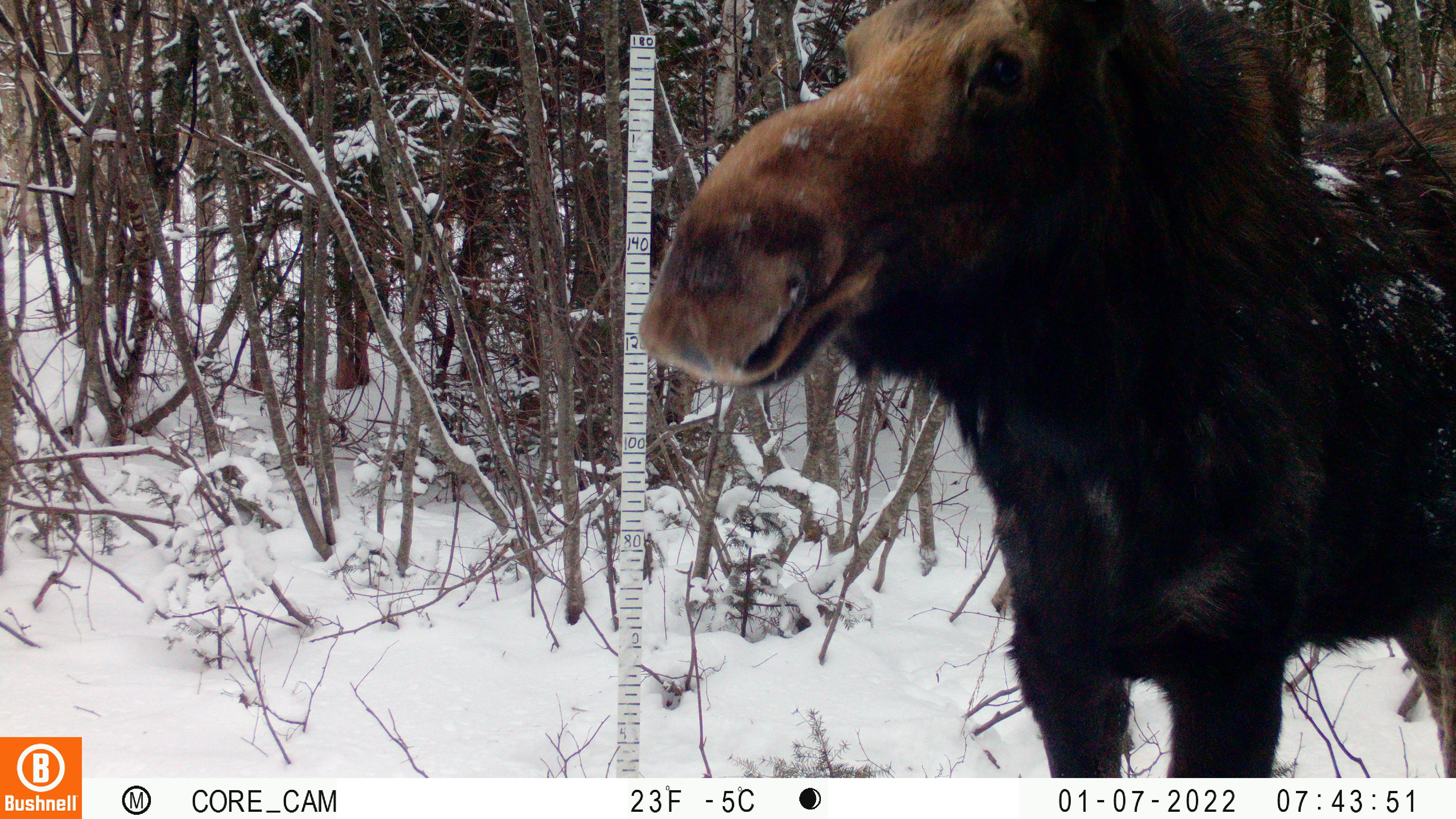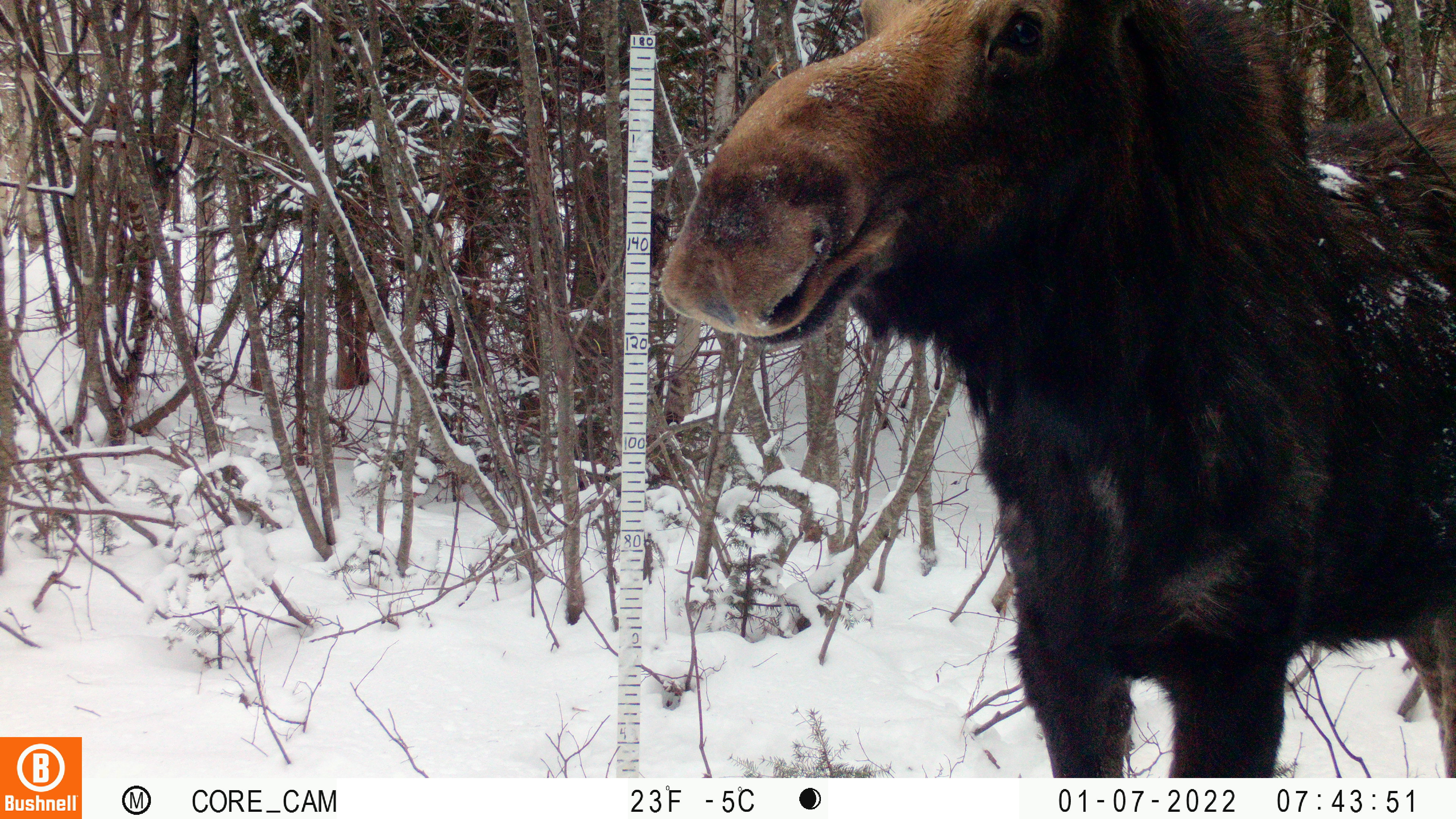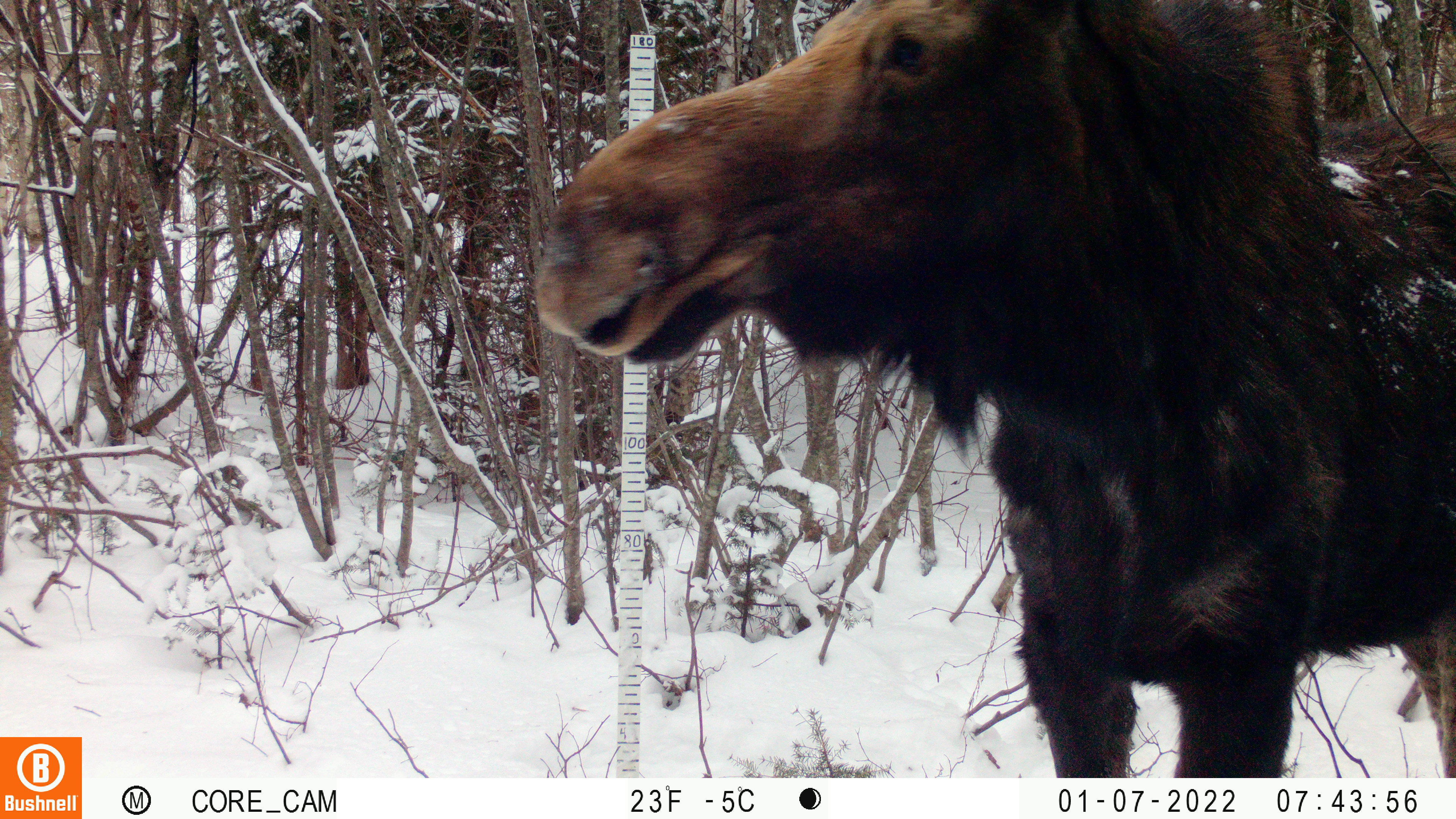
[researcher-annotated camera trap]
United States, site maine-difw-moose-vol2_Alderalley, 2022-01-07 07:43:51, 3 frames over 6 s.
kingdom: Animalia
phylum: Chordata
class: Mammalia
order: Artiodactyla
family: Cervidae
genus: Alces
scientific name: Alces alces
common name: moose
Moose (Alces alces).